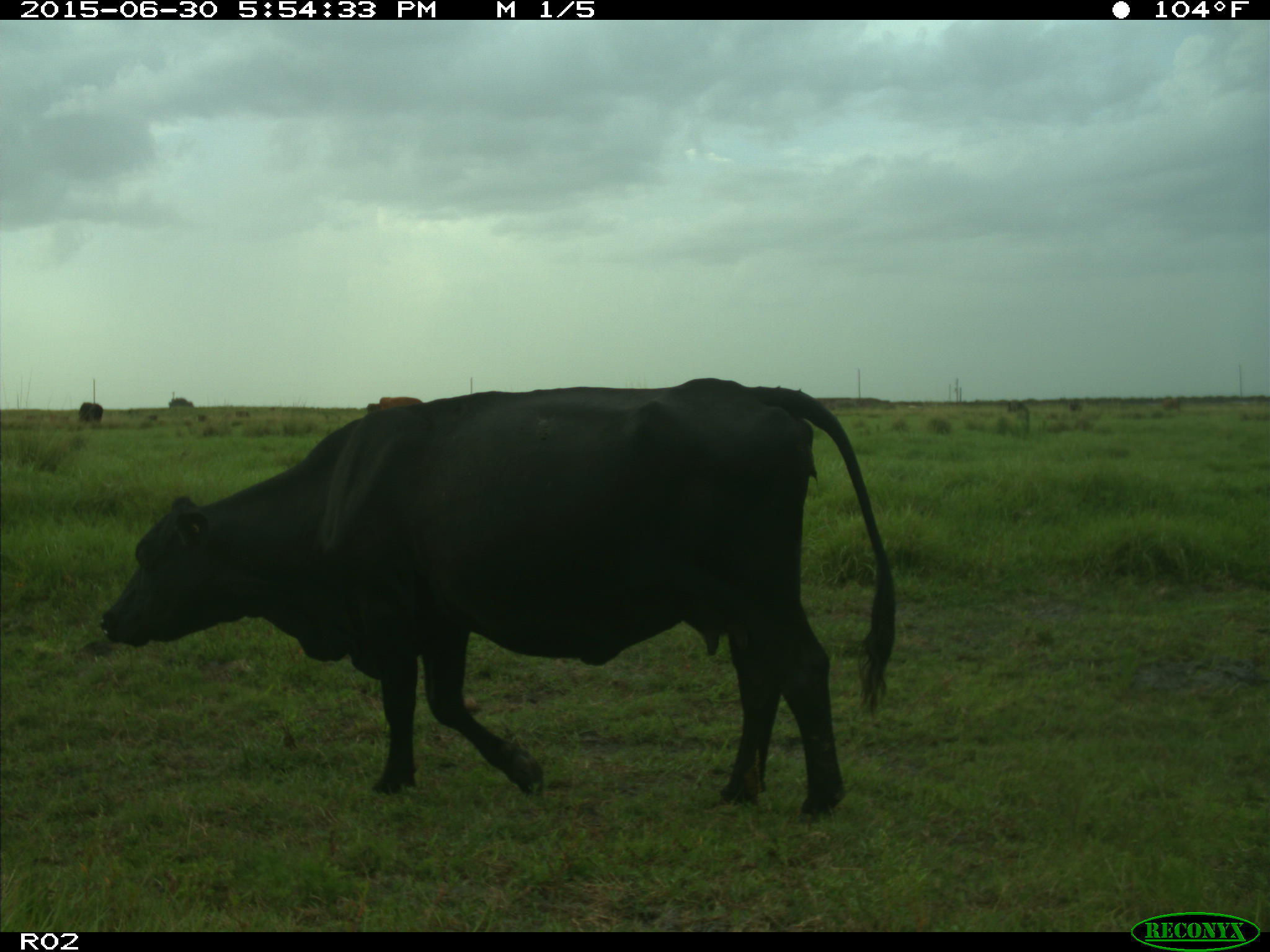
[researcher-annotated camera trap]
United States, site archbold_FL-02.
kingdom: Animalia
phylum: Chordata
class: Mammalia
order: Artiodactyla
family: Bovidae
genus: Bos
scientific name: Bos taurus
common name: domestic cow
Bos taurus (domestic cow).